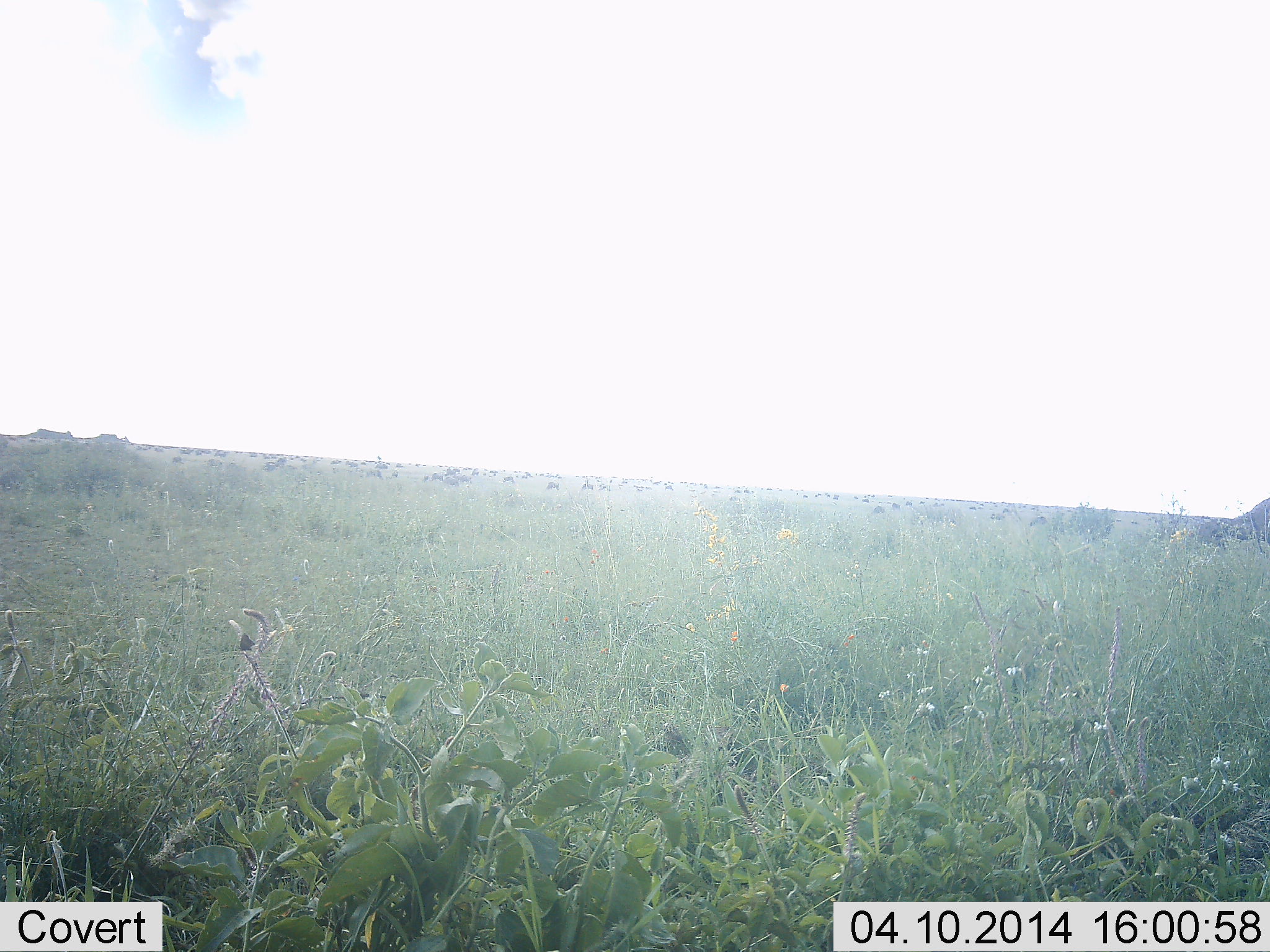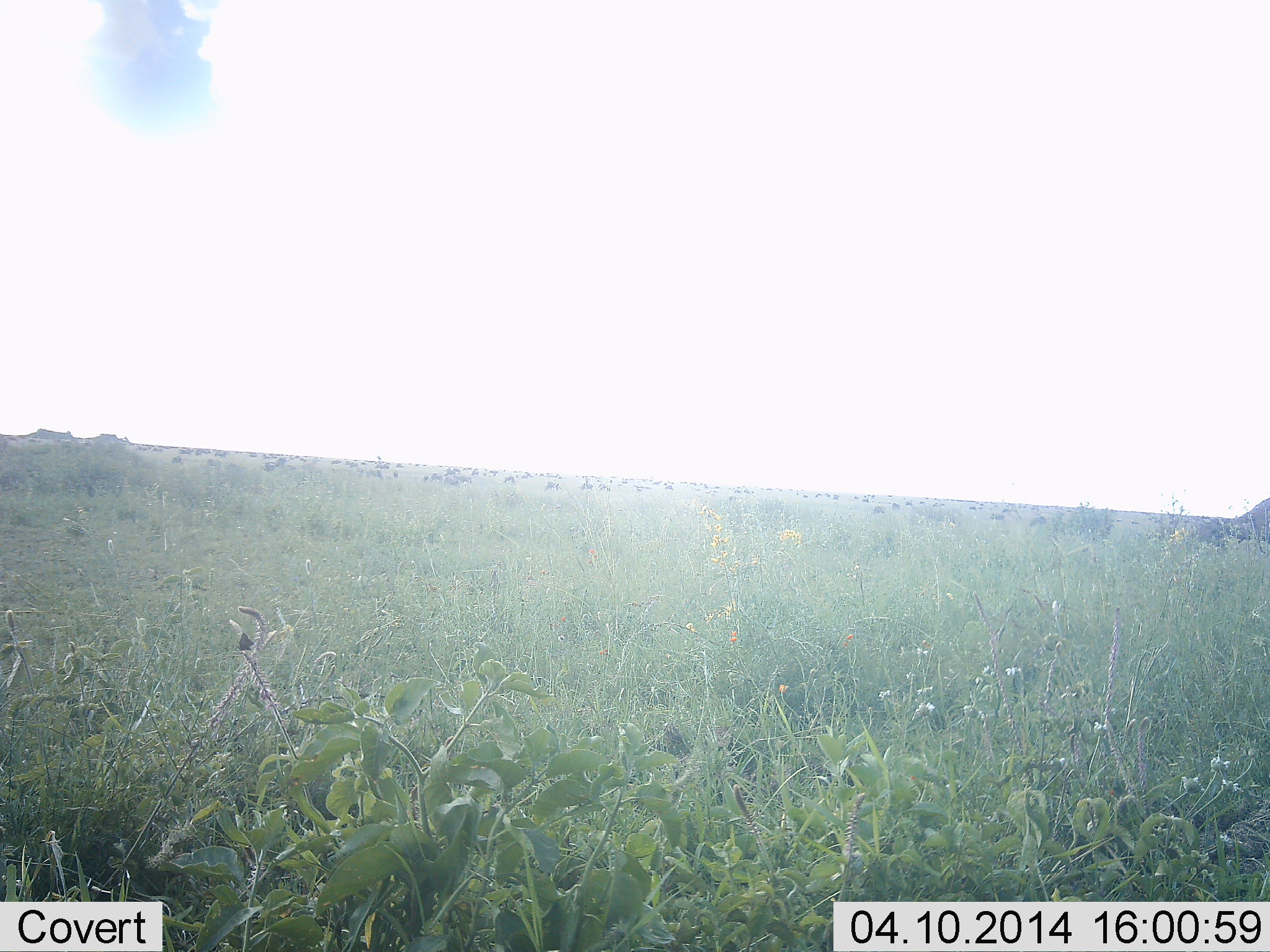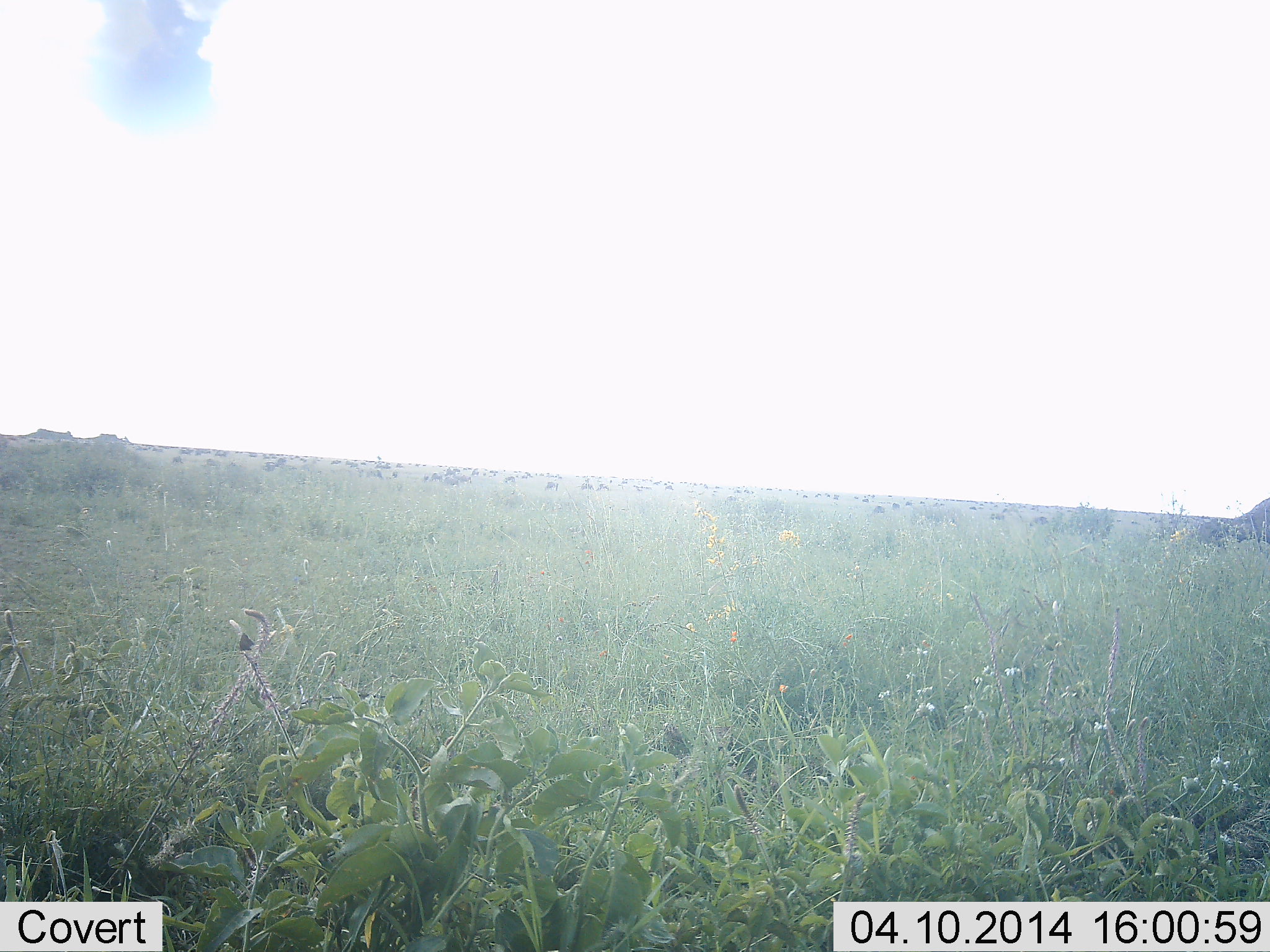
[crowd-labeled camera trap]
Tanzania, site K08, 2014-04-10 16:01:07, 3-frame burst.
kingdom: Animalia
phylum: Chordata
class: Mammalia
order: Artiodactyla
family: Bovidae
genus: Connochaetes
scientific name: Connochaetes taurinus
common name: blue wildebeest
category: wildebeest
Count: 11-50.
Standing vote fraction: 44%.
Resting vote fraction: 0%.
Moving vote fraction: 11%.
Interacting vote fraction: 0%.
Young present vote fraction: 0%.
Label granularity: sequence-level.